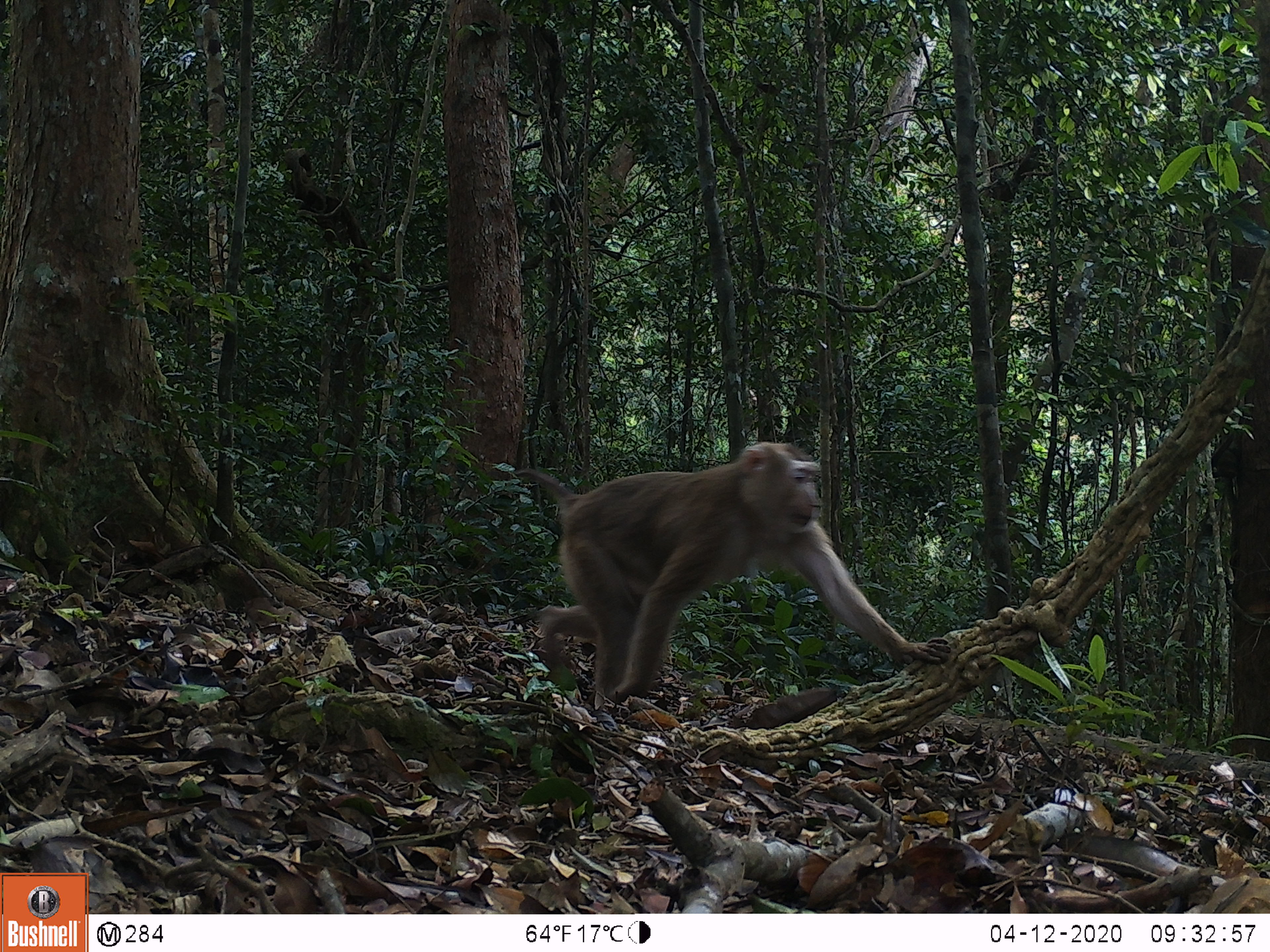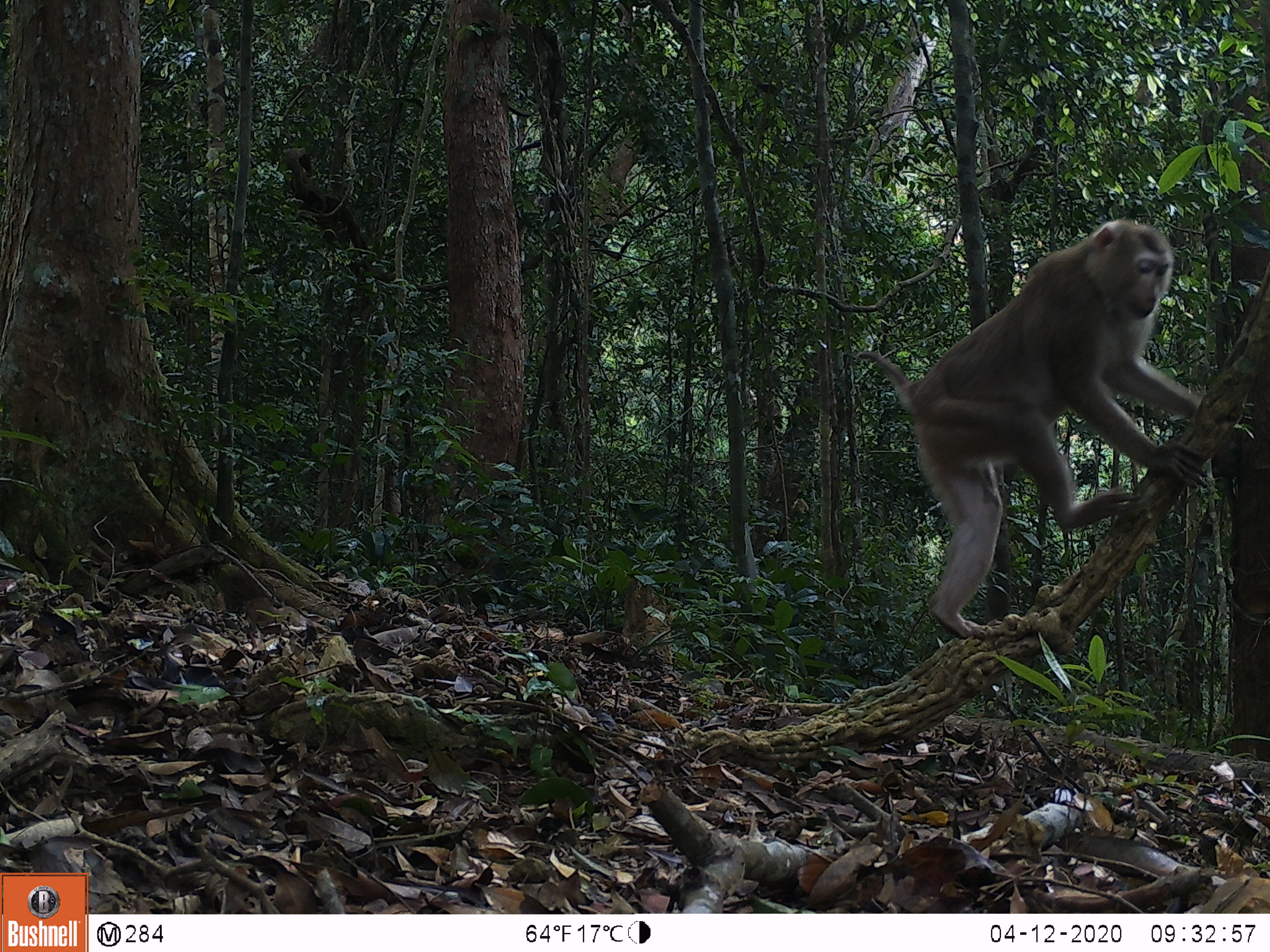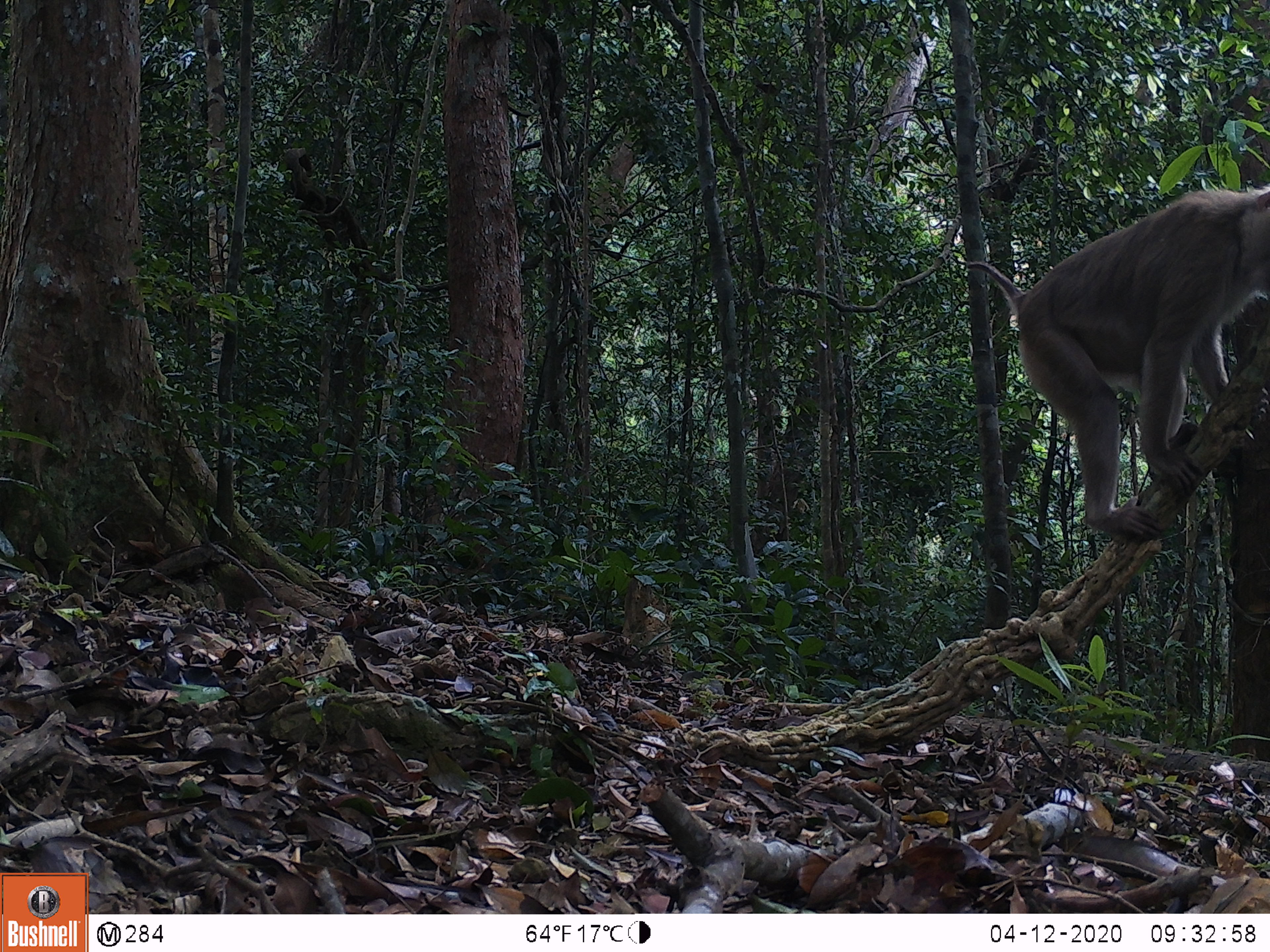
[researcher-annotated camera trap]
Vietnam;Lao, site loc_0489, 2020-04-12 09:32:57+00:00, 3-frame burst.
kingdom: Animalia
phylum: Chordata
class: Mammalia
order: Primates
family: Cercopithecidae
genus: Macaca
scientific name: Macaca nemestrina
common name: pig-tailed macaque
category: pig tailed macaque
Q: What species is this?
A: Pig tailed macaque (pig-tailed macaque) (Macaca nemestrina).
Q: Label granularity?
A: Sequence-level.